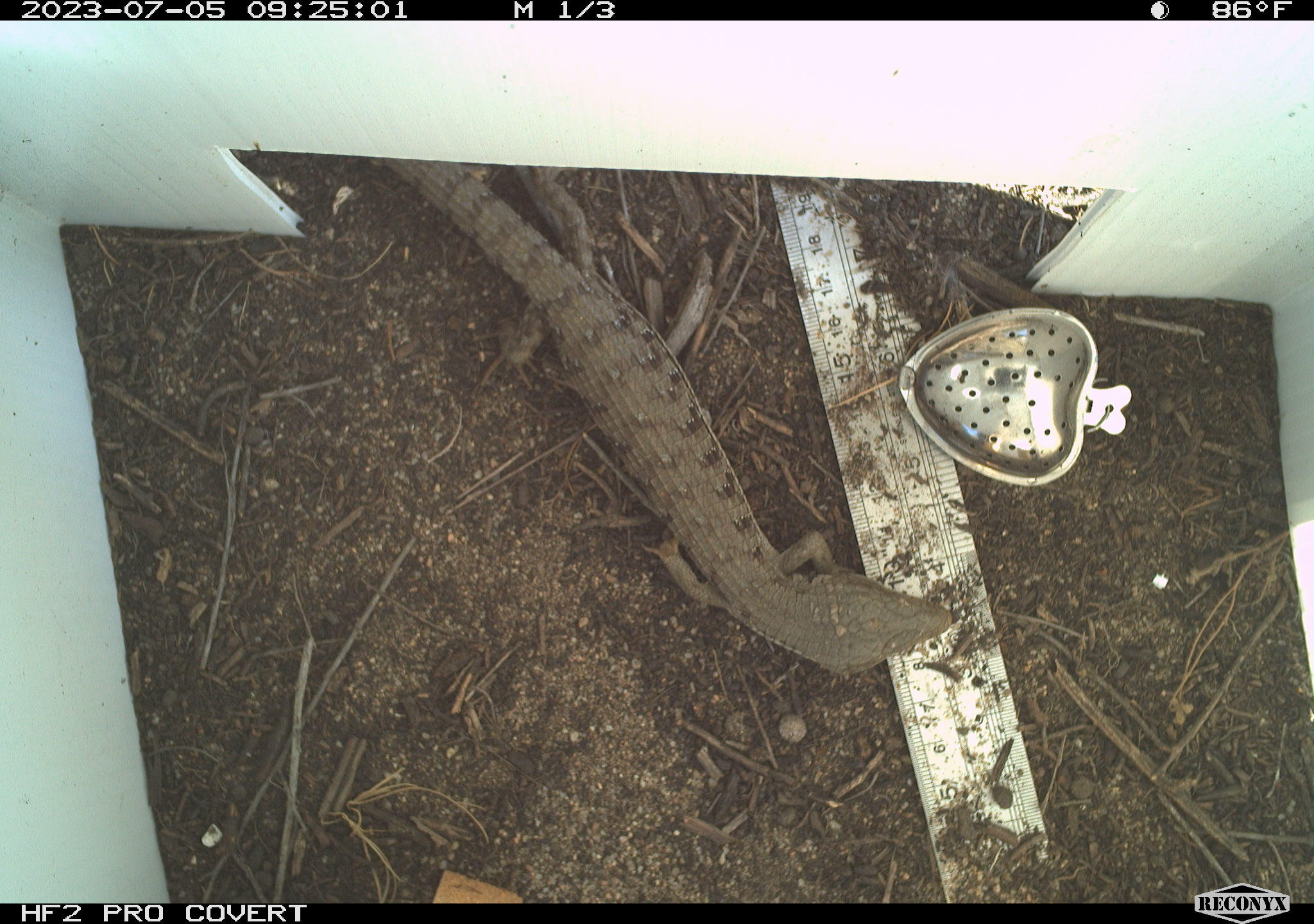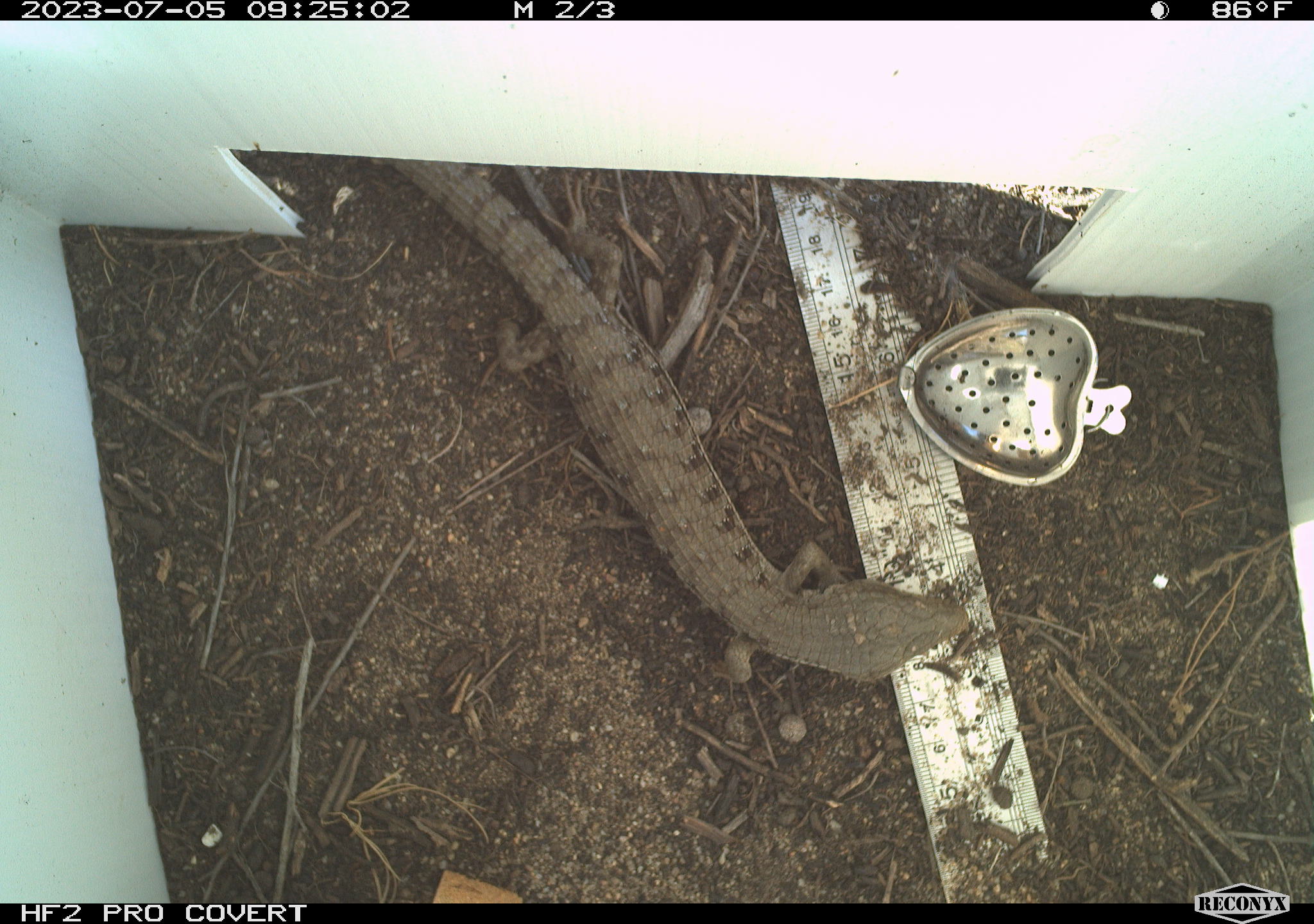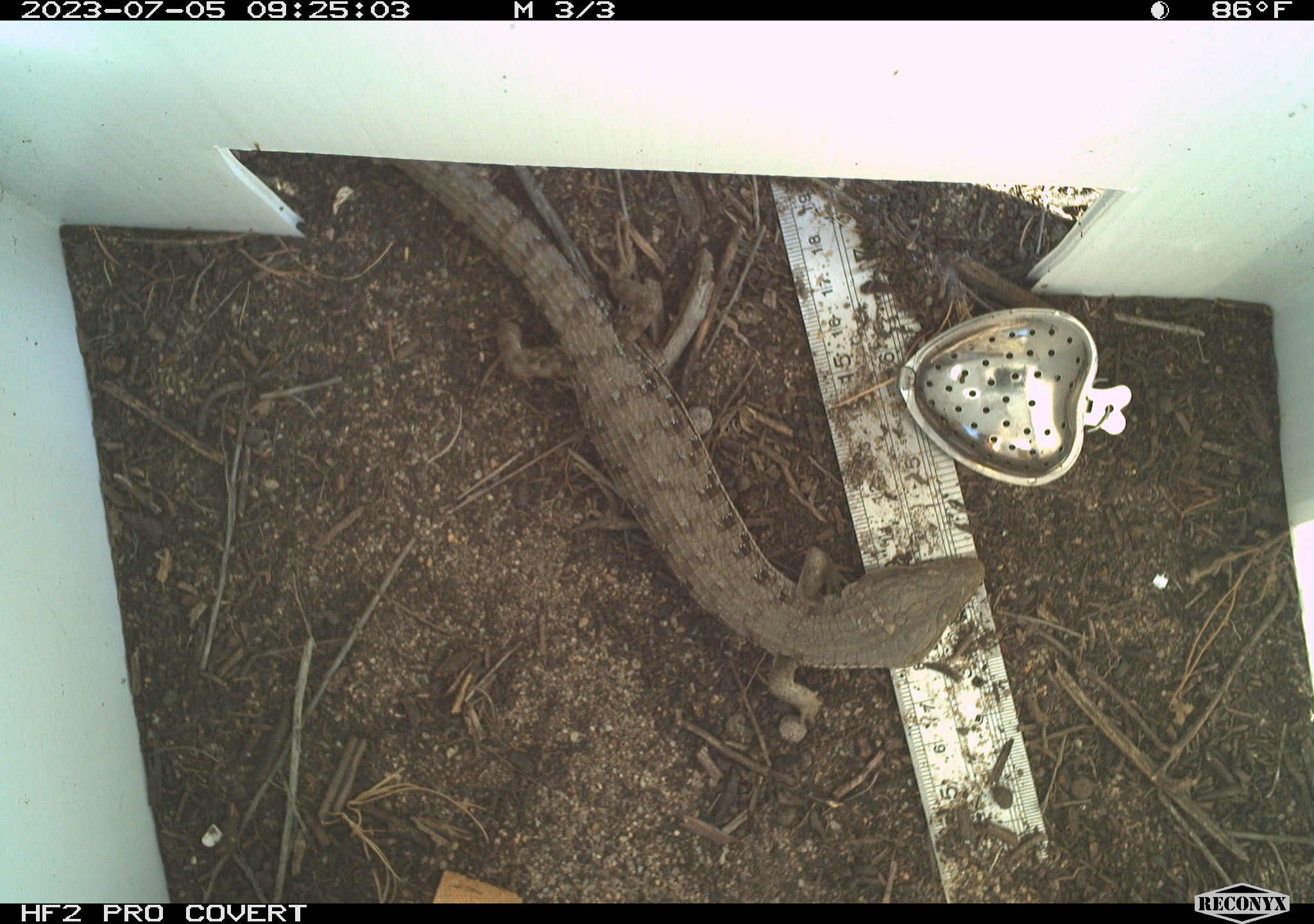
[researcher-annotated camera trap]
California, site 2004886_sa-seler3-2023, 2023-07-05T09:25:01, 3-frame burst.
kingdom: Animalia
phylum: Chordata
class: Reptilia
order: Squamata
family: Anguidae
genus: Elgaria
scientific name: Elgaria multicarinata webbii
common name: san diego alligator lizard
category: woodland alligator lizard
Woodland alligator lizard (san diego alligator lizard) (Elgaria multicarinata webbii).